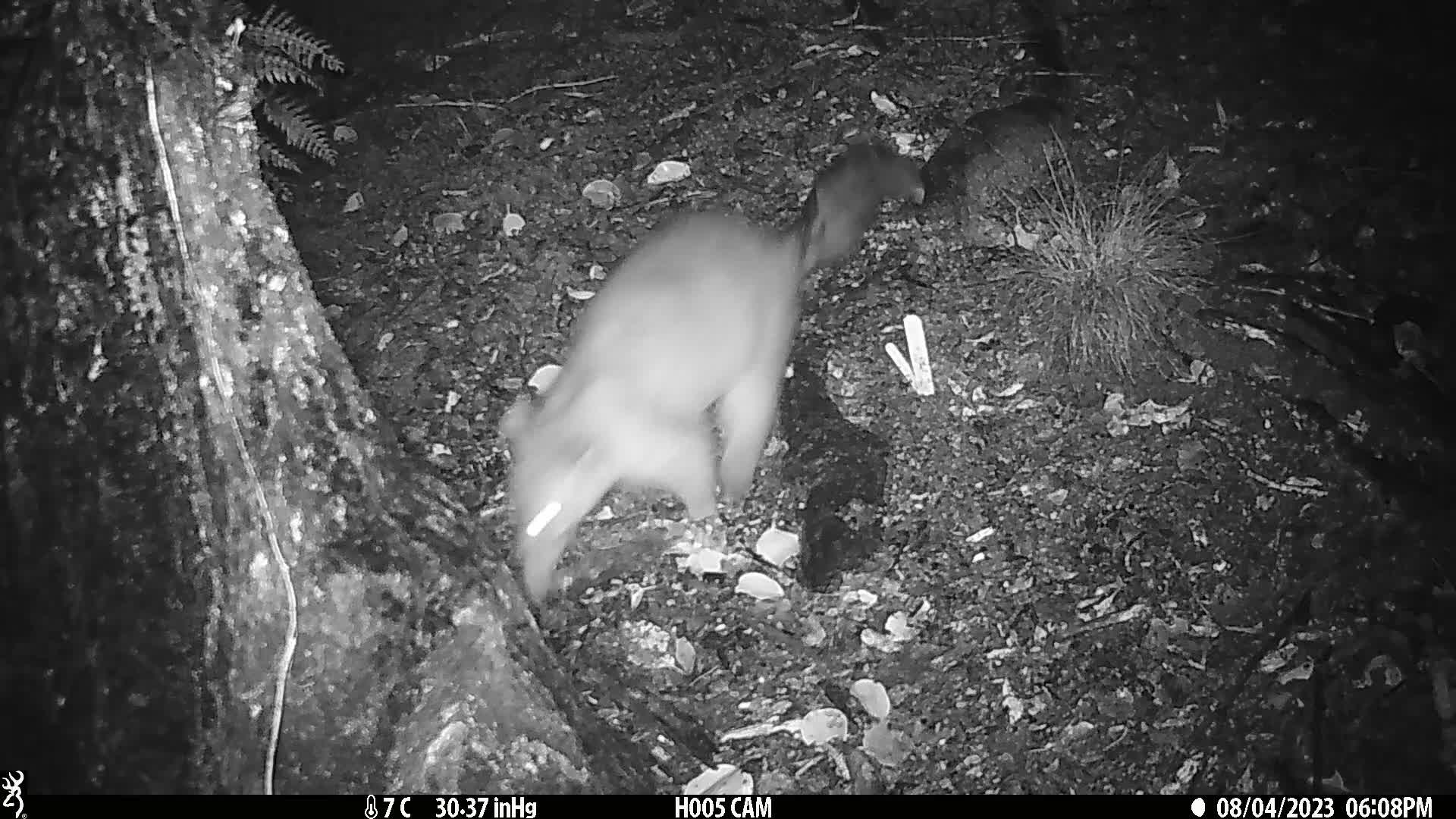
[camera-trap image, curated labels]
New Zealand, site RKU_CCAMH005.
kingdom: Animalia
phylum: Chordata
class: Mammalia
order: Diprotodontia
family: Phalangeridae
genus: Trichosurus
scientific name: Trichosurus vulpecula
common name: common brushtail possum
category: possum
Possum (common brushtail possum) (Trichosurus vulpecula).